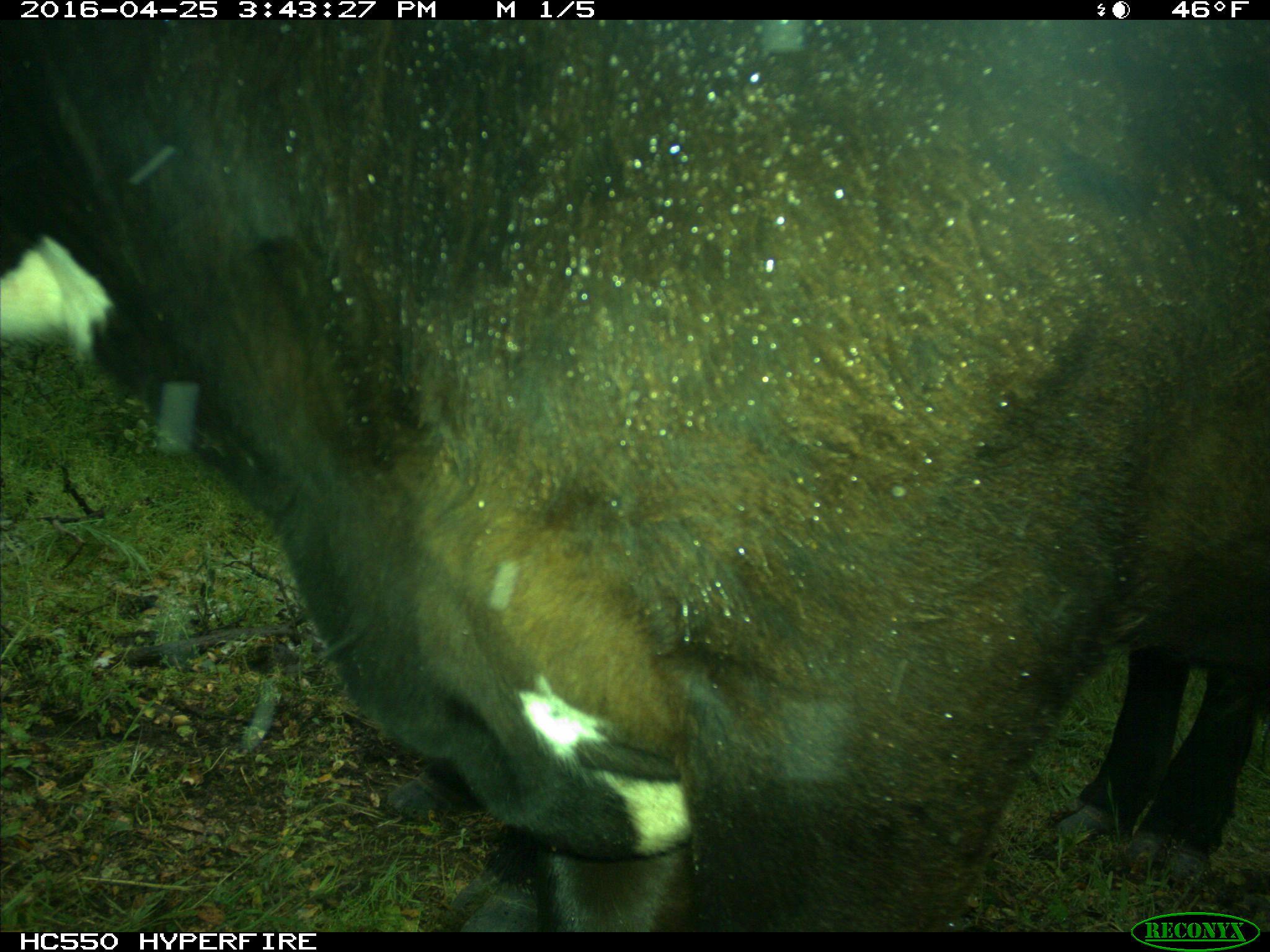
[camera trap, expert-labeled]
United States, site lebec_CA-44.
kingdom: Animalia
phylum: Chordata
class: Mammalia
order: Artiodactyla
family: Bovidae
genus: Bos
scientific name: Bos taurus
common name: domestic cow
Bos taurus (domestic cow).